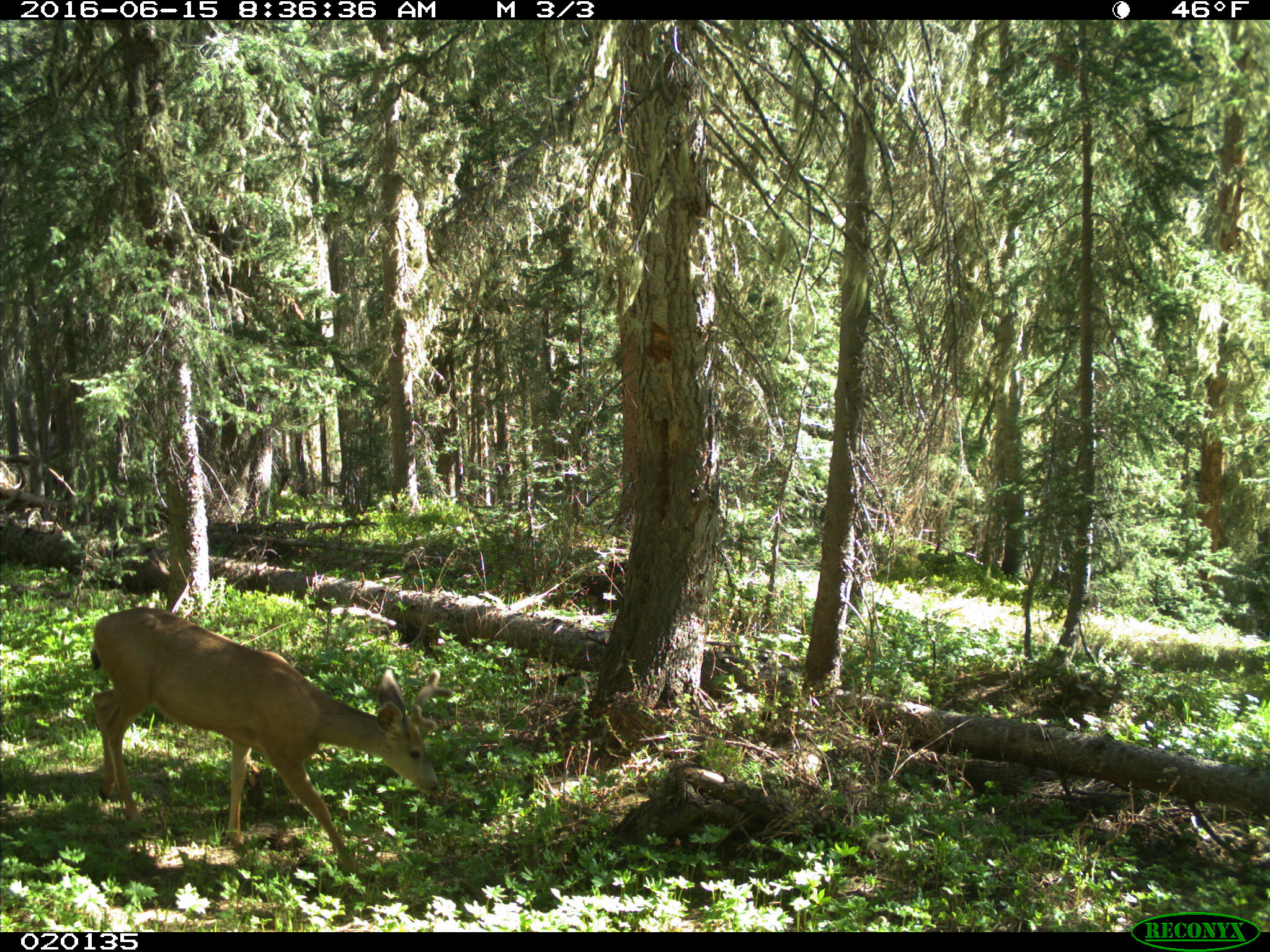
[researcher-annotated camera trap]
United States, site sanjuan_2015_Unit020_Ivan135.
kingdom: Animalia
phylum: Chordata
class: Mammalia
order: Artiodactyla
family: Cervidae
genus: Odocoileus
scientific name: Odocoileus hemionus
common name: mule deer